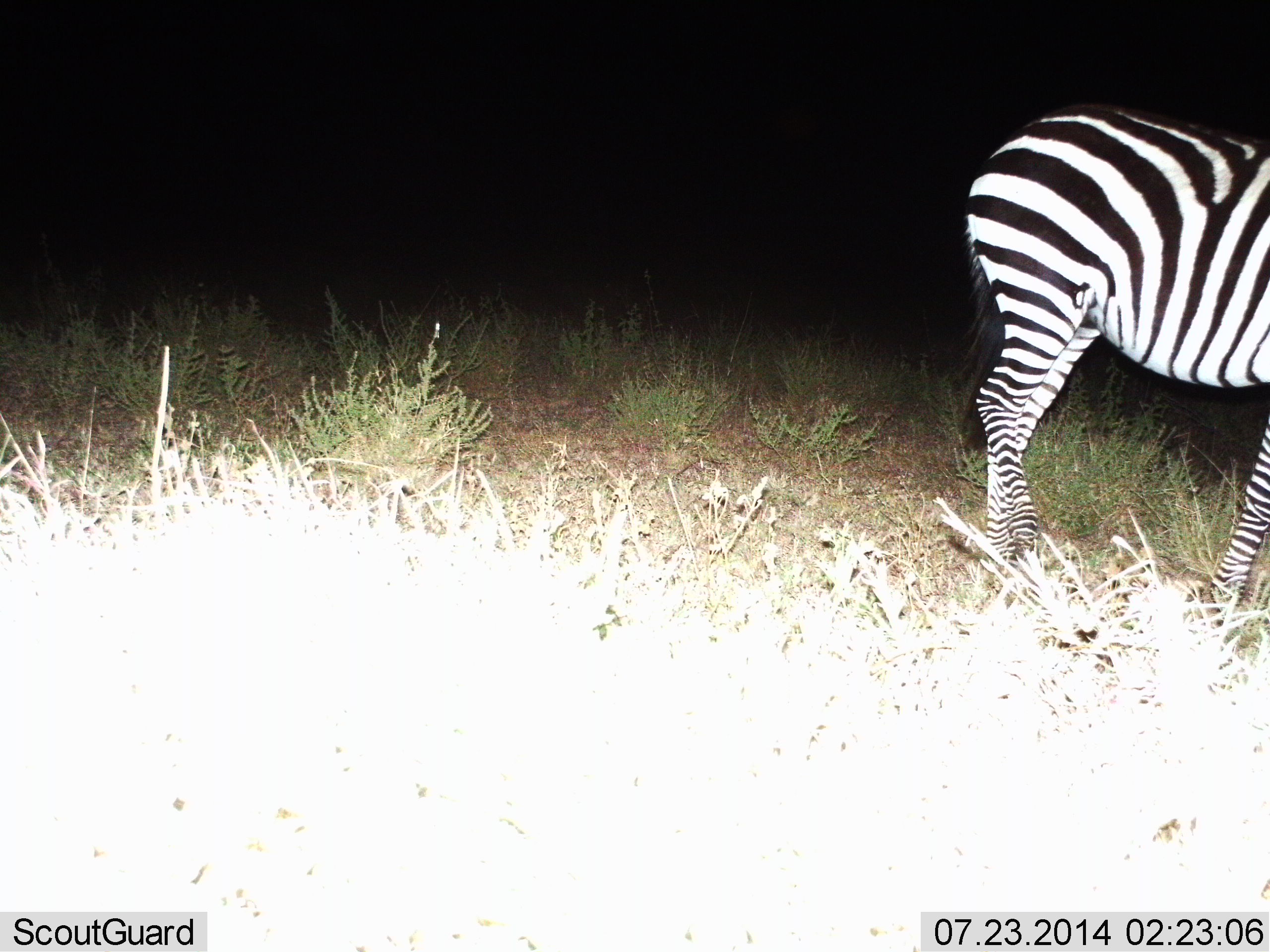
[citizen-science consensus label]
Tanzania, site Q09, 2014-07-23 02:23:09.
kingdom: Animalia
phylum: Chordata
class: Mammalia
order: Perissodactyla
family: Equidae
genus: Equus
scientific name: Equus quagga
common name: plains zebra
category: zebra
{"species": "zebra (plains zebra) (Equus quagga)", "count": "1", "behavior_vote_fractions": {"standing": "90%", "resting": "0%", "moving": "10%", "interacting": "0%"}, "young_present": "0%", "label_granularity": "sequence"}